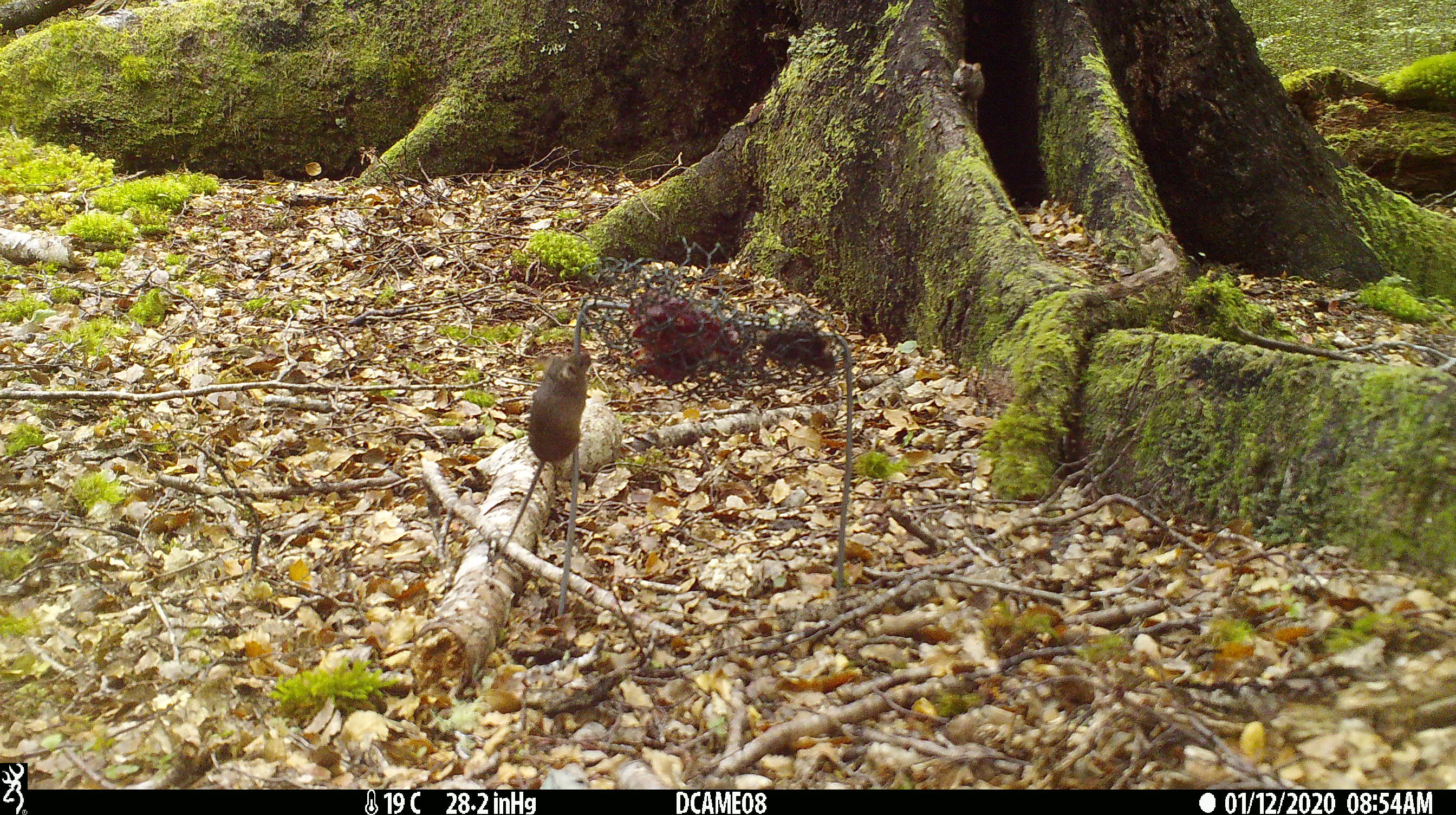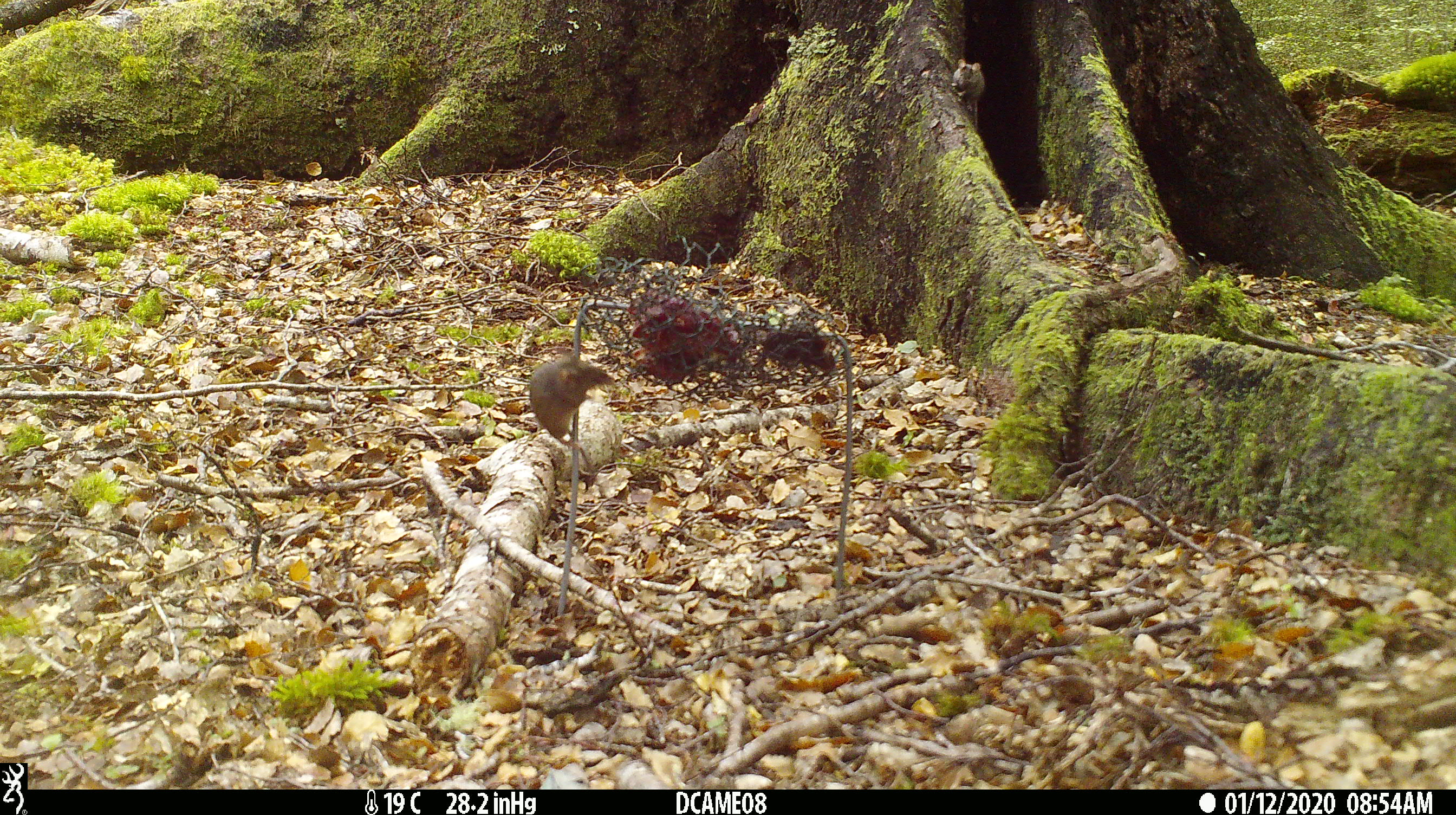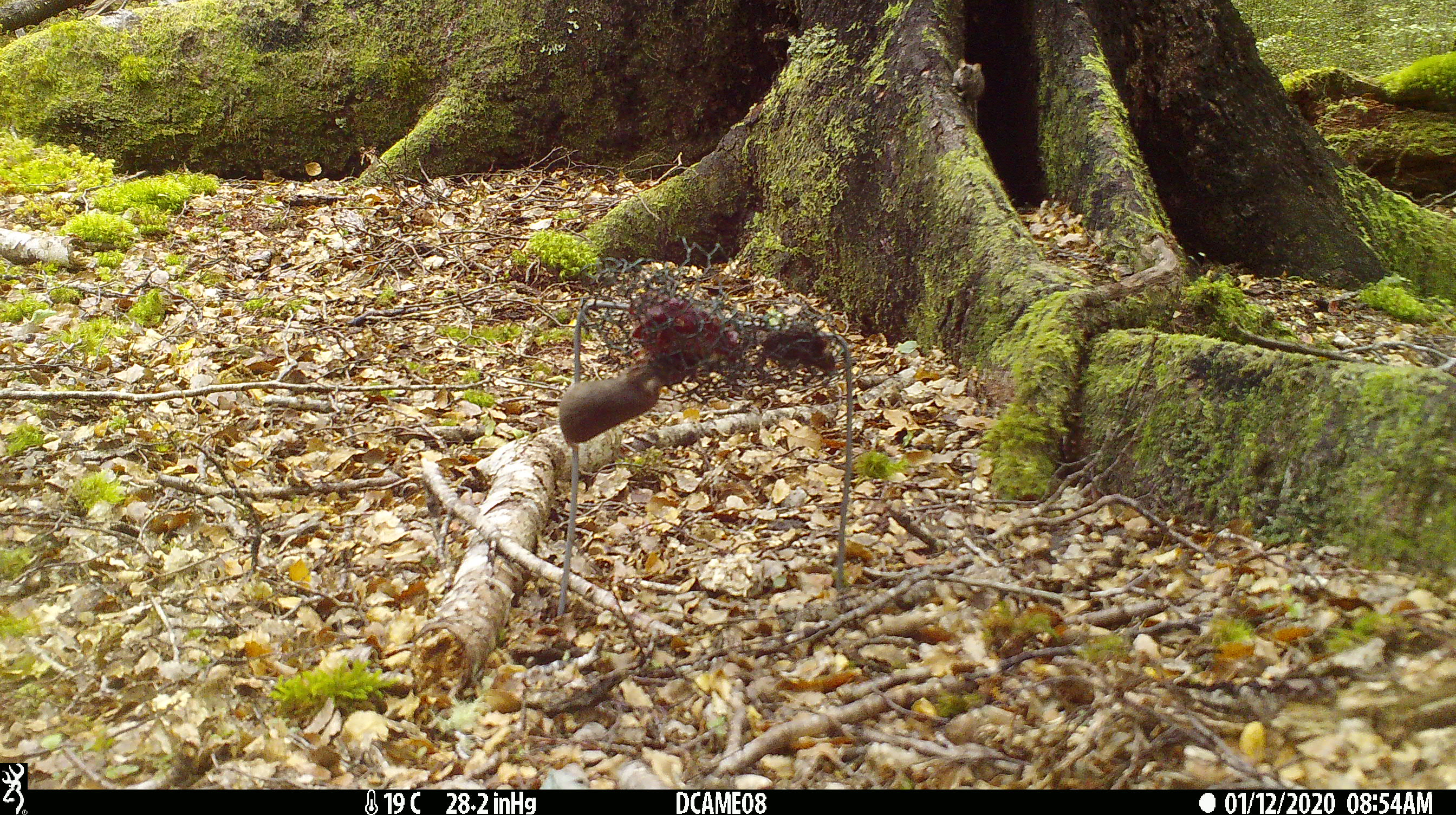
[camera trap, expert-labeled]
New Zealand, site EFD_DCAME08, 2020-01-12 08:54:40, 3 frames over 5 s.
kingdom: Animalia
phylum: Chordata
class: Mammalia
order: Rodentia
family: Muridae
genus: Mus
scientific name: Mus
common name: mouse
Mouse (Mus).